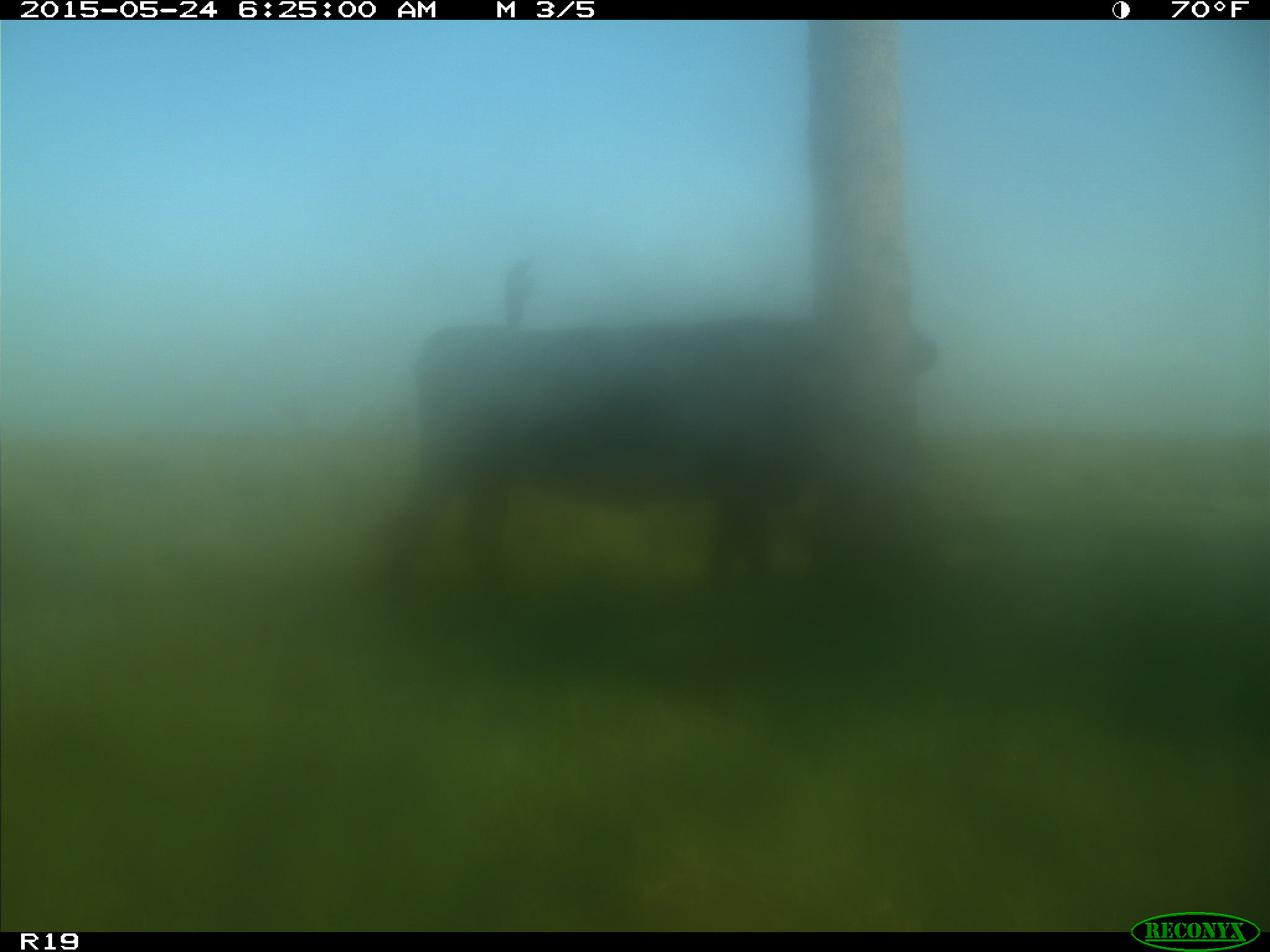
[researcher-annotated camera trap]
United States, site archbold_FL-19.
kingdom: Animalia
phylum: Chordata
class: Mammalia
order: Artiodactyla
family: Bovidae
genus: Bos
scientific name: Bos taurus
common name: domestic cow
Bos taurus (domestic cow).